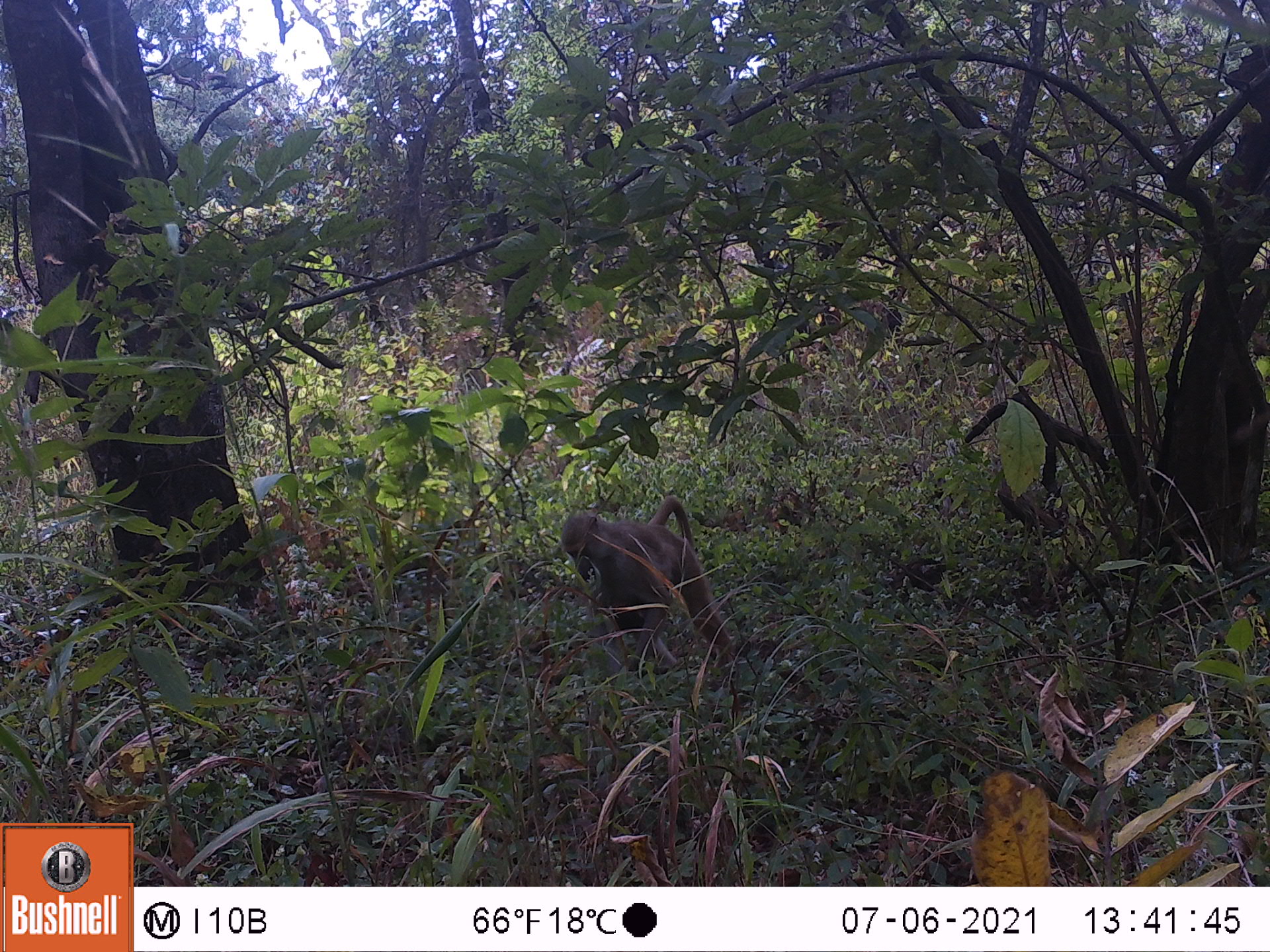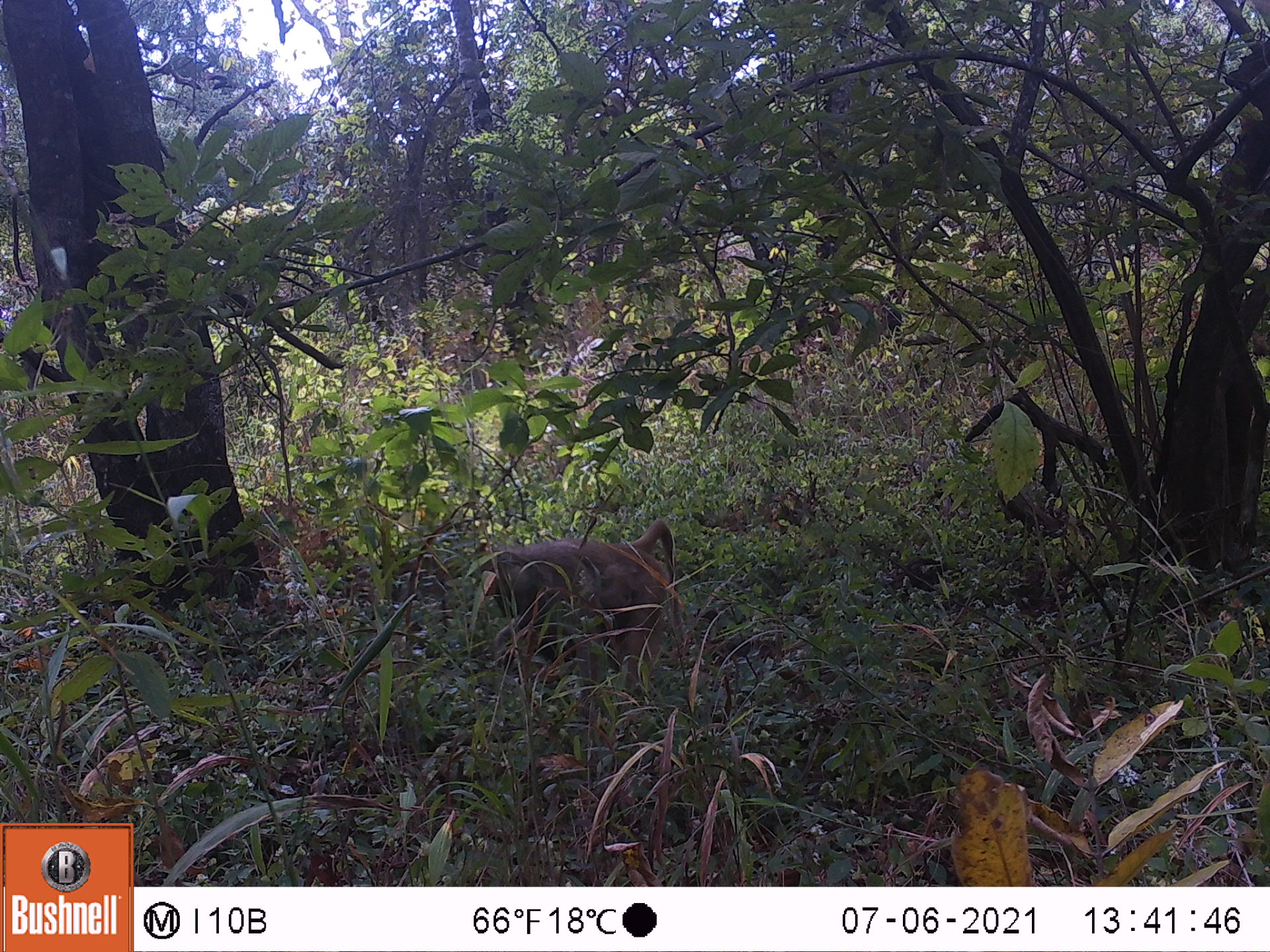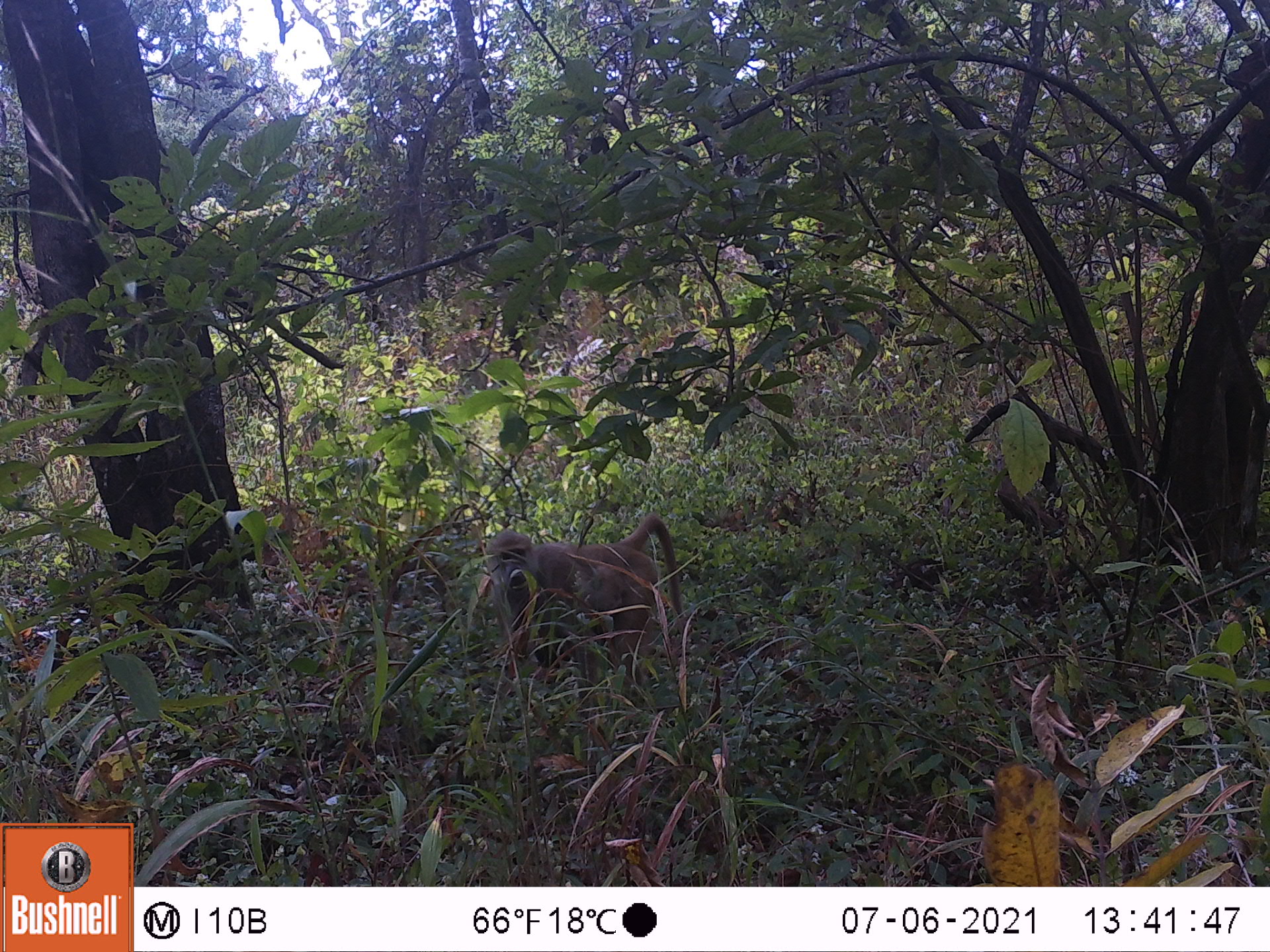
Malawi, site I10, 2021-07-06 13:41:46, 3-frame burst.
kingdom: Animalia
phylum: Chordata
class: Mammalia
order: Primates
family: Cercopithecidae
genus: Papio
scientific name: Papio cynocephalus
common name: yellow baboon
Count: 1.